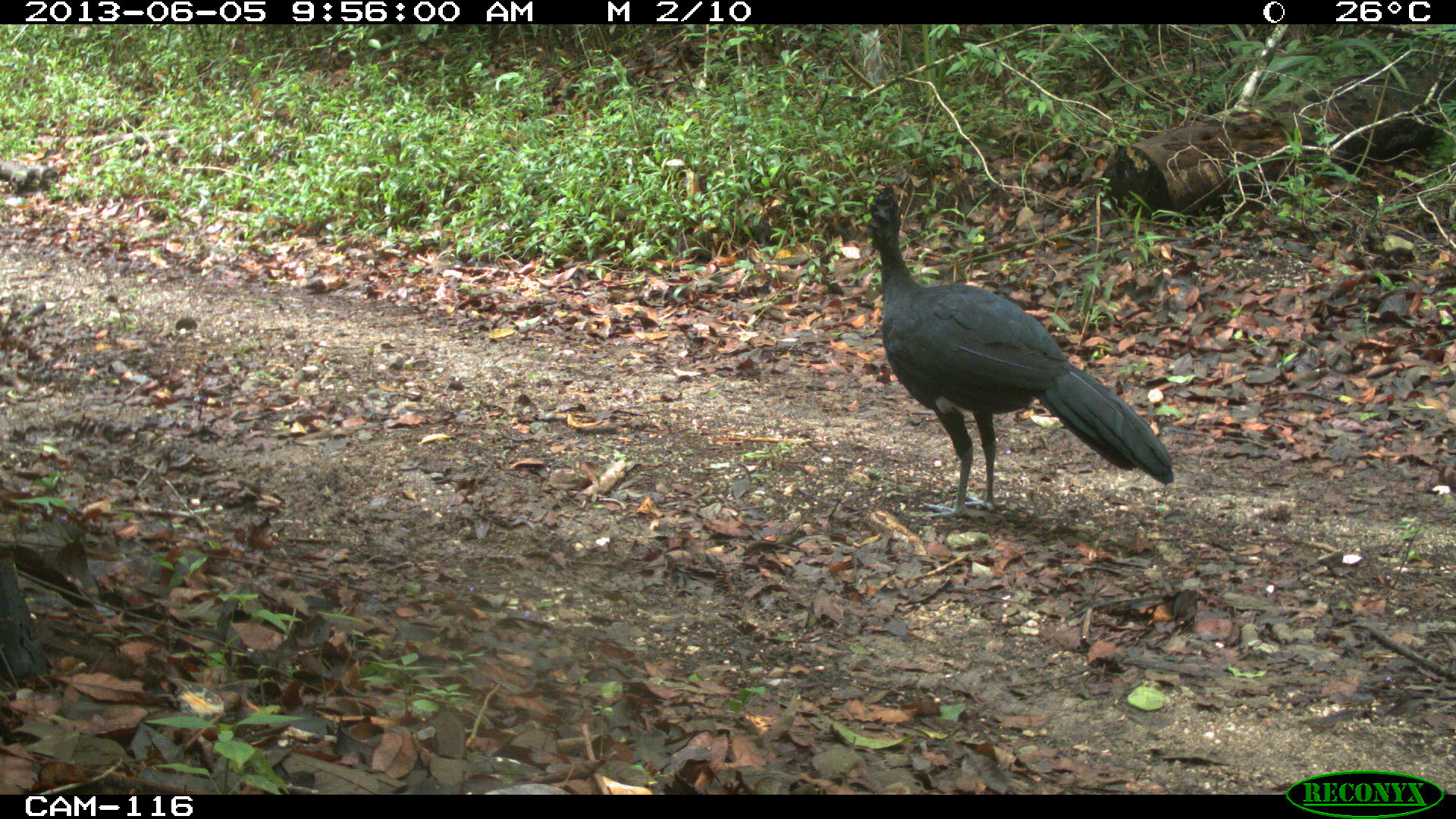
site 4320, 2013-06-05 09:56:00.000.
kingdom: Animalia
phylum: Chordata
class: Aves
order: Galliformes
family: Cracidae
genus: Crax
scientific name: Crax rubra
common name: great curassow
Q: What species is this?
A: Crax rubra (great curassow).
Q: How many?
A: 1.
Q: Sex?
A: Male.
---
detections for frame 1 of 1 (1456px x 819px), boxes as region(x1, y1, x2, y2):
crax rubra: region(860, 179, 1176, 521)